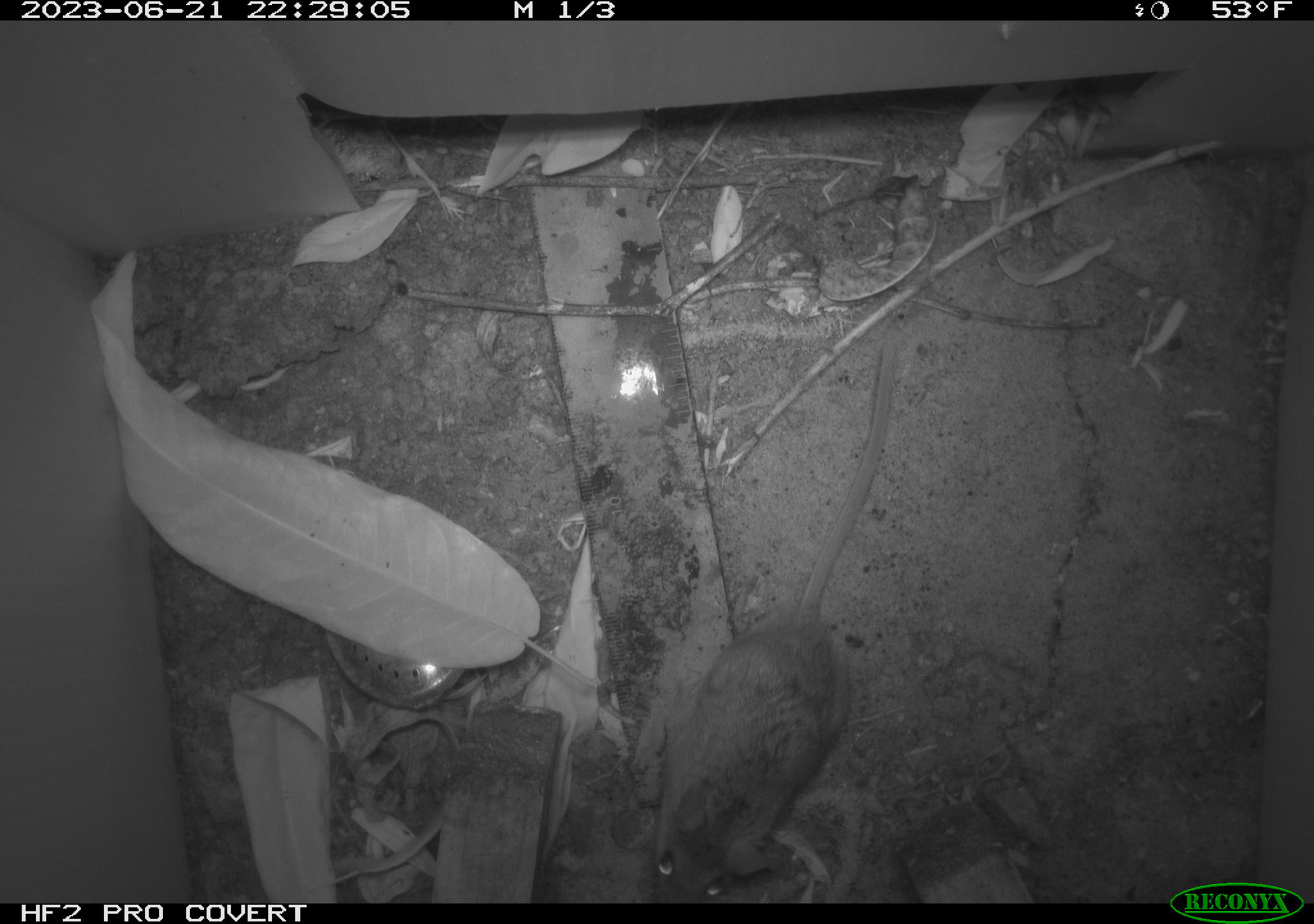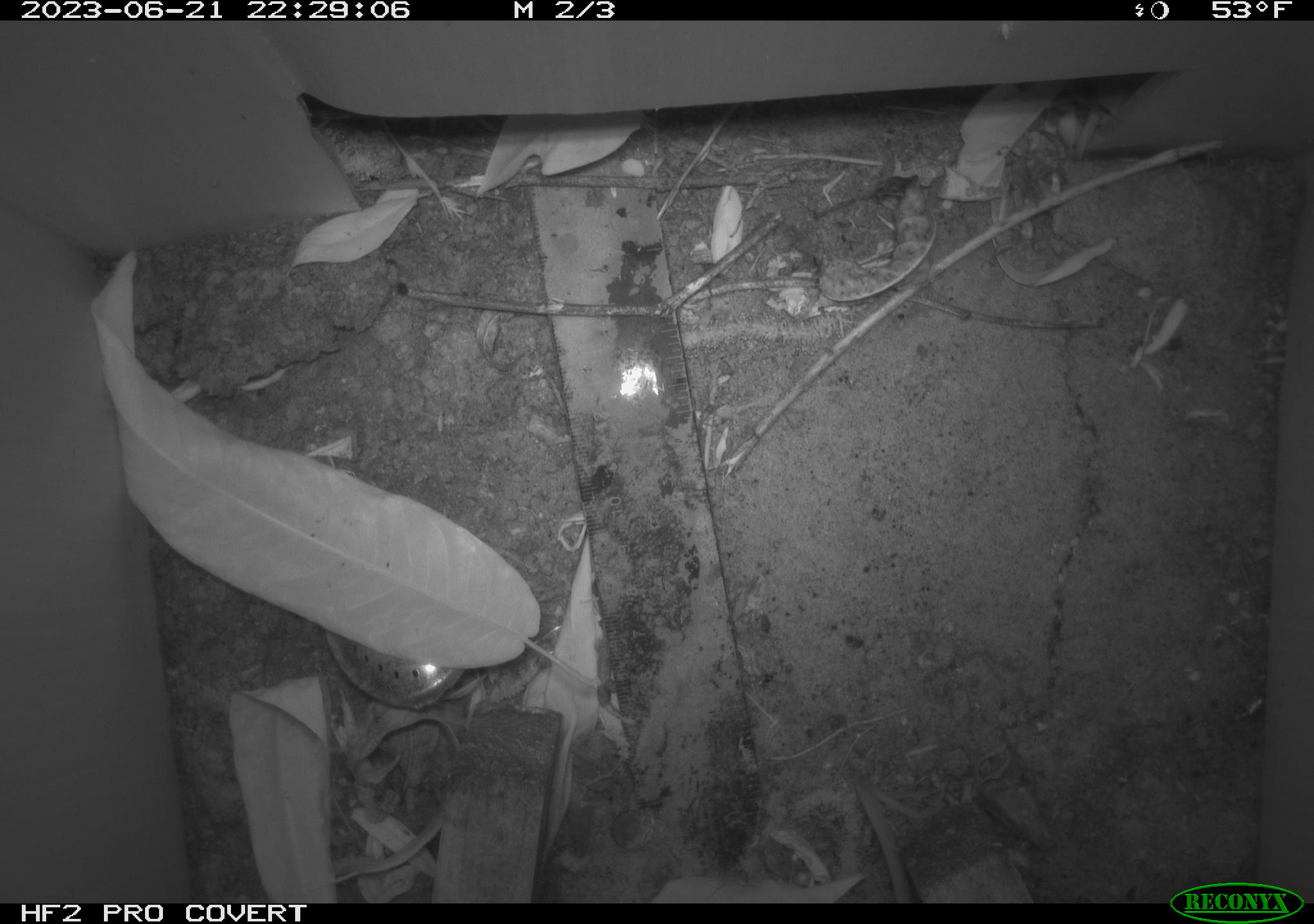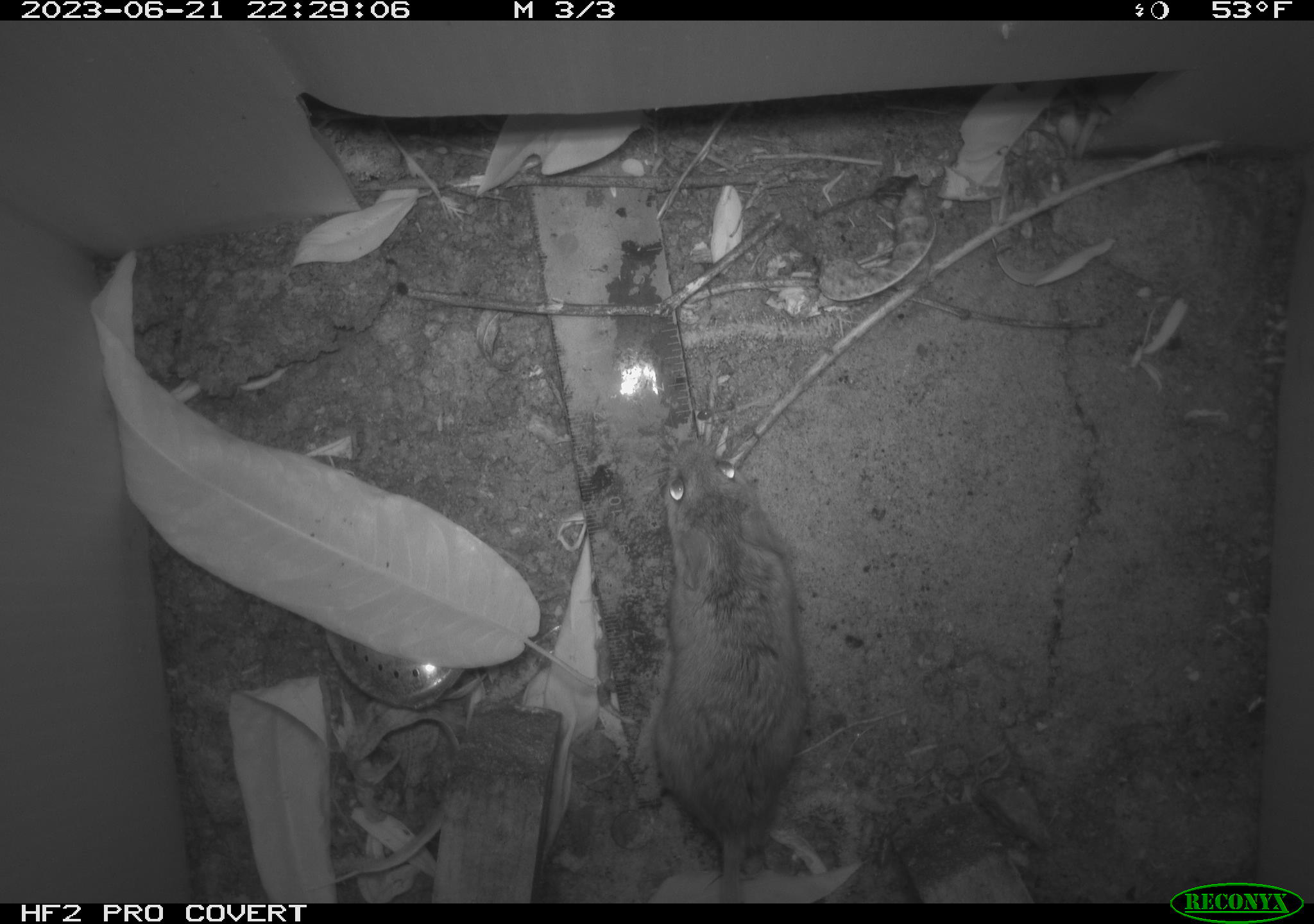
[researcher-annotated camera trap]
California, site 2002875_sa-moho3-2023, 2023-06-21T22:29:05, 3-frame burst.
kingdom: Animalia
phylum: Chordata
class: Mammalia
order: Rodentia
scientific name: Rodentia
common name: mouse species